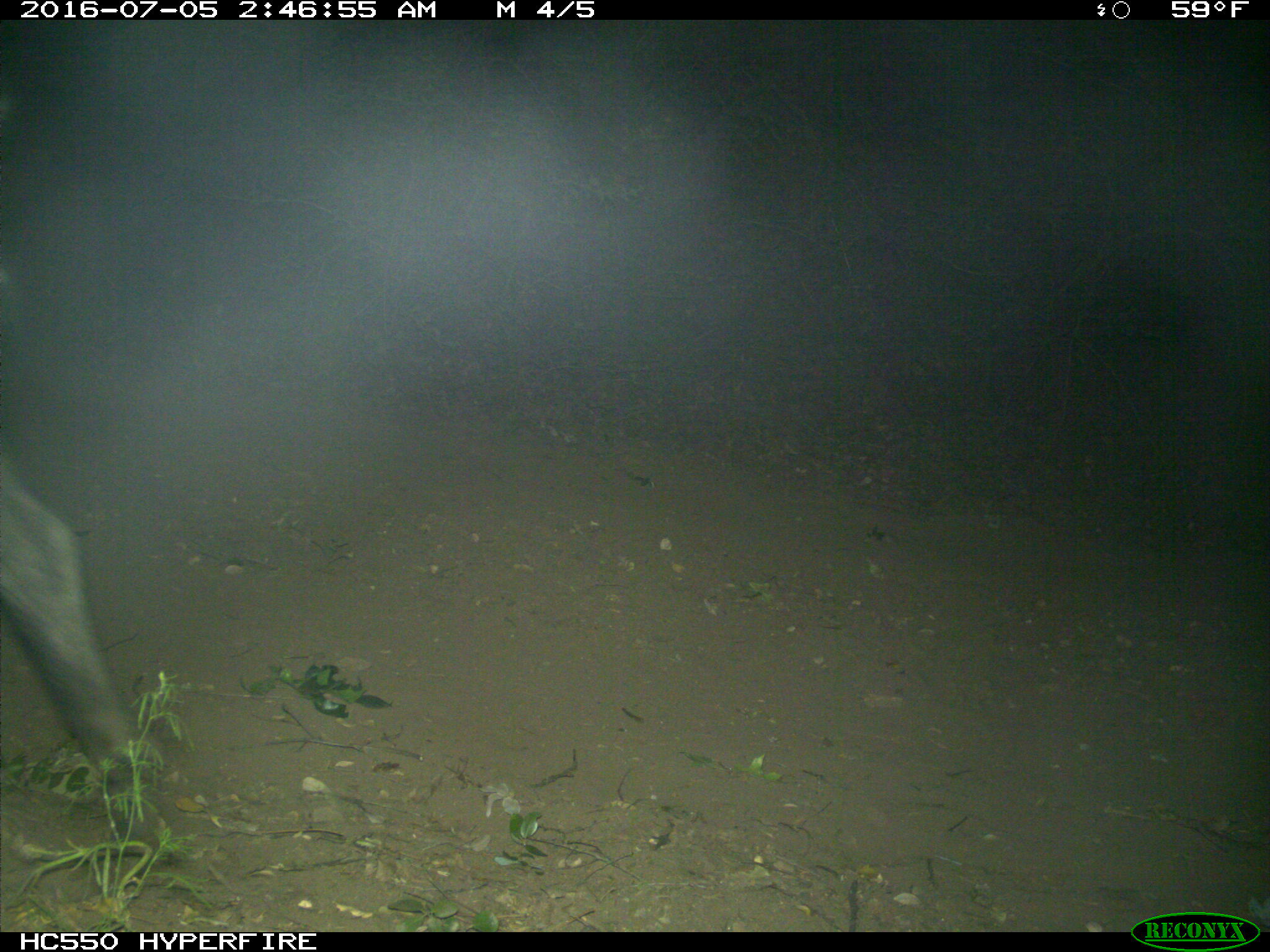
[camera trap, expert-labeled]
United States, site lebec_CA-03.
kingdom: Animalia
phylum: Chordata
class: Mammalia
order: Artiodactyla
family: Suidae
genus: Sus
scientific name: Sus scrofa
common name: wild boar